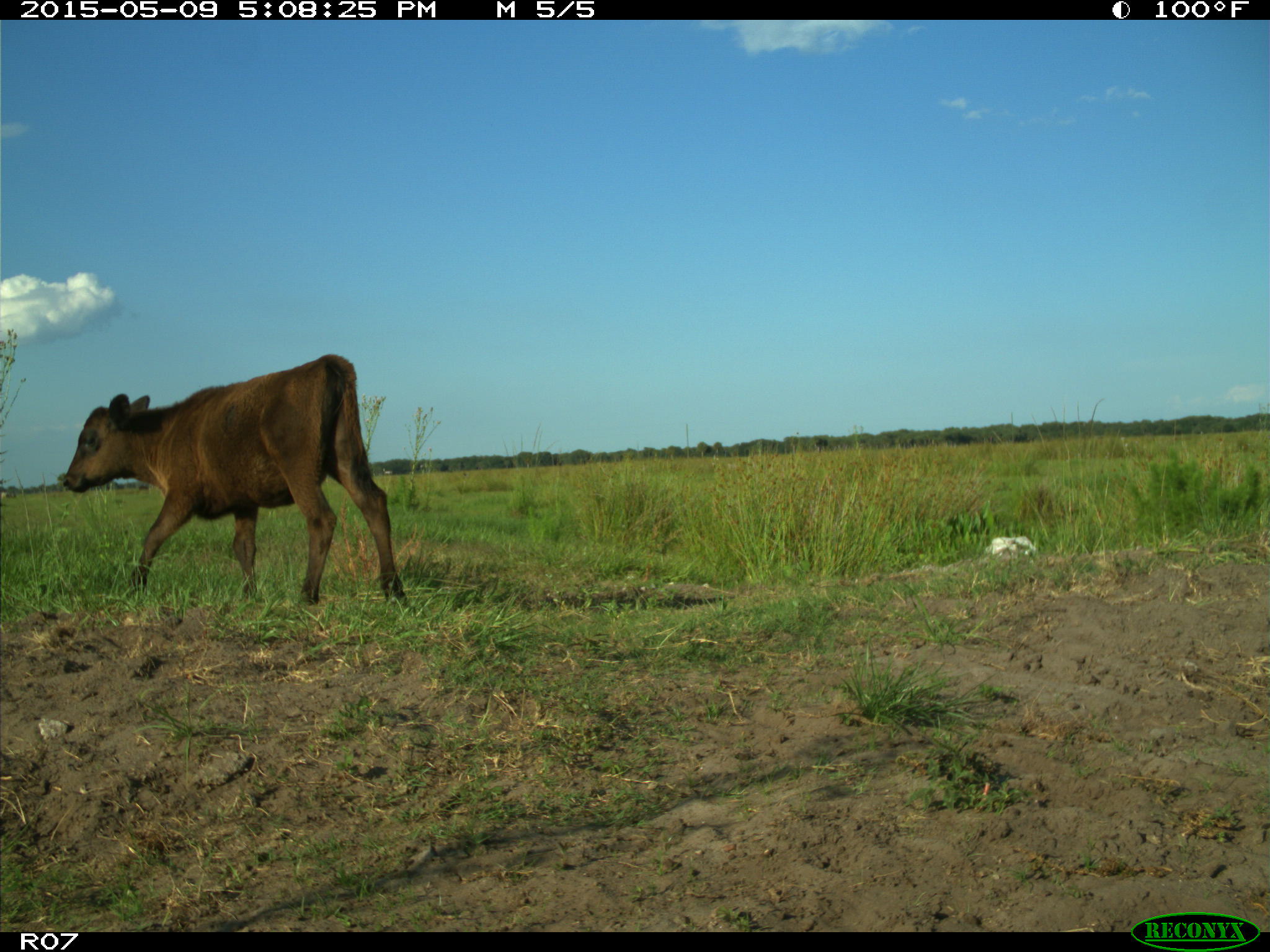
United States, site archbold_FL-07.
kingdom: Animalia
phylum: Chordata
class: Mammalia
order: Artiodactyla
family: Bovidae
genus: Bos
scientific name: Bos taurus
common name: domestic cow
Bos taurus (domestic cow).